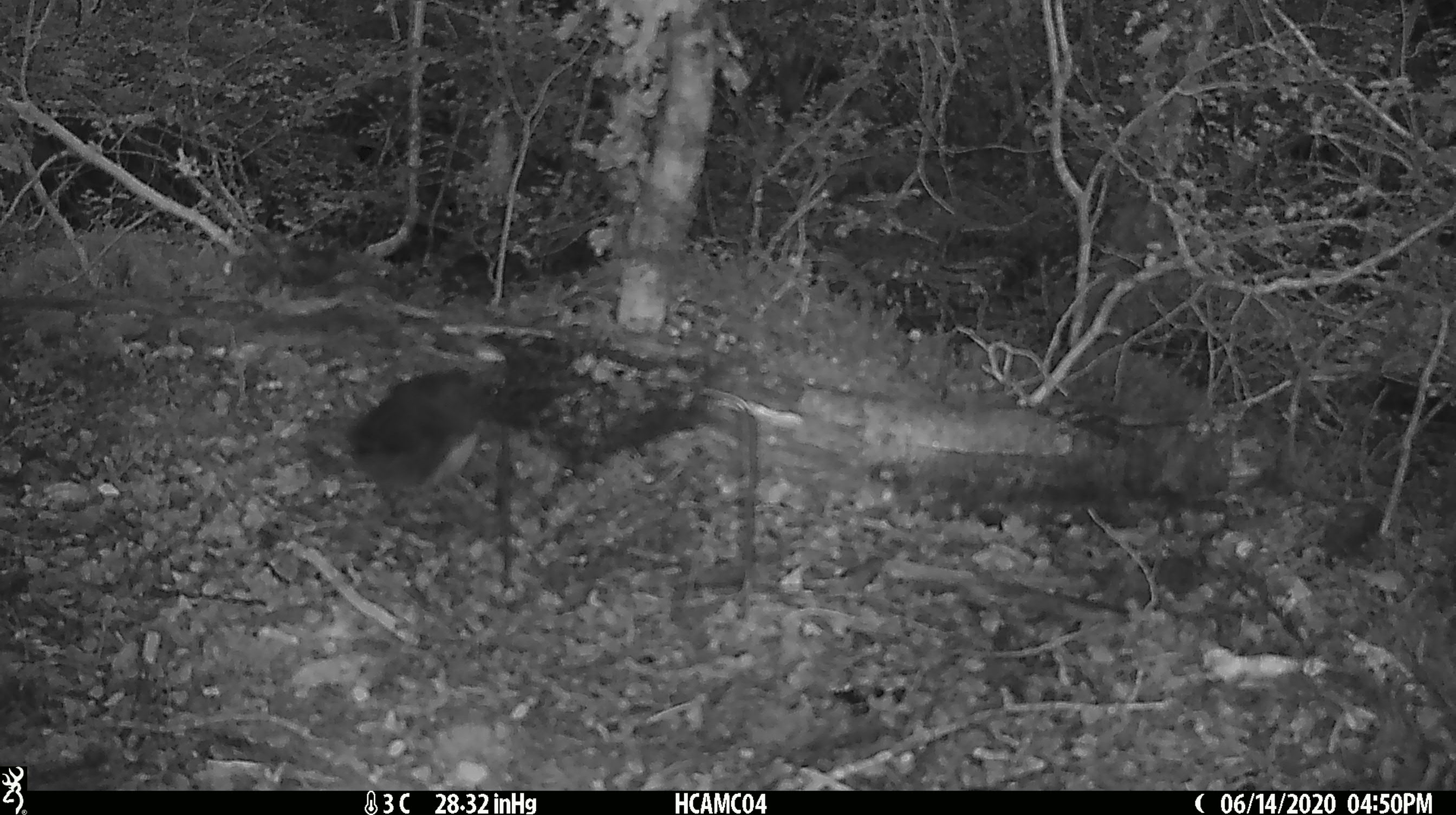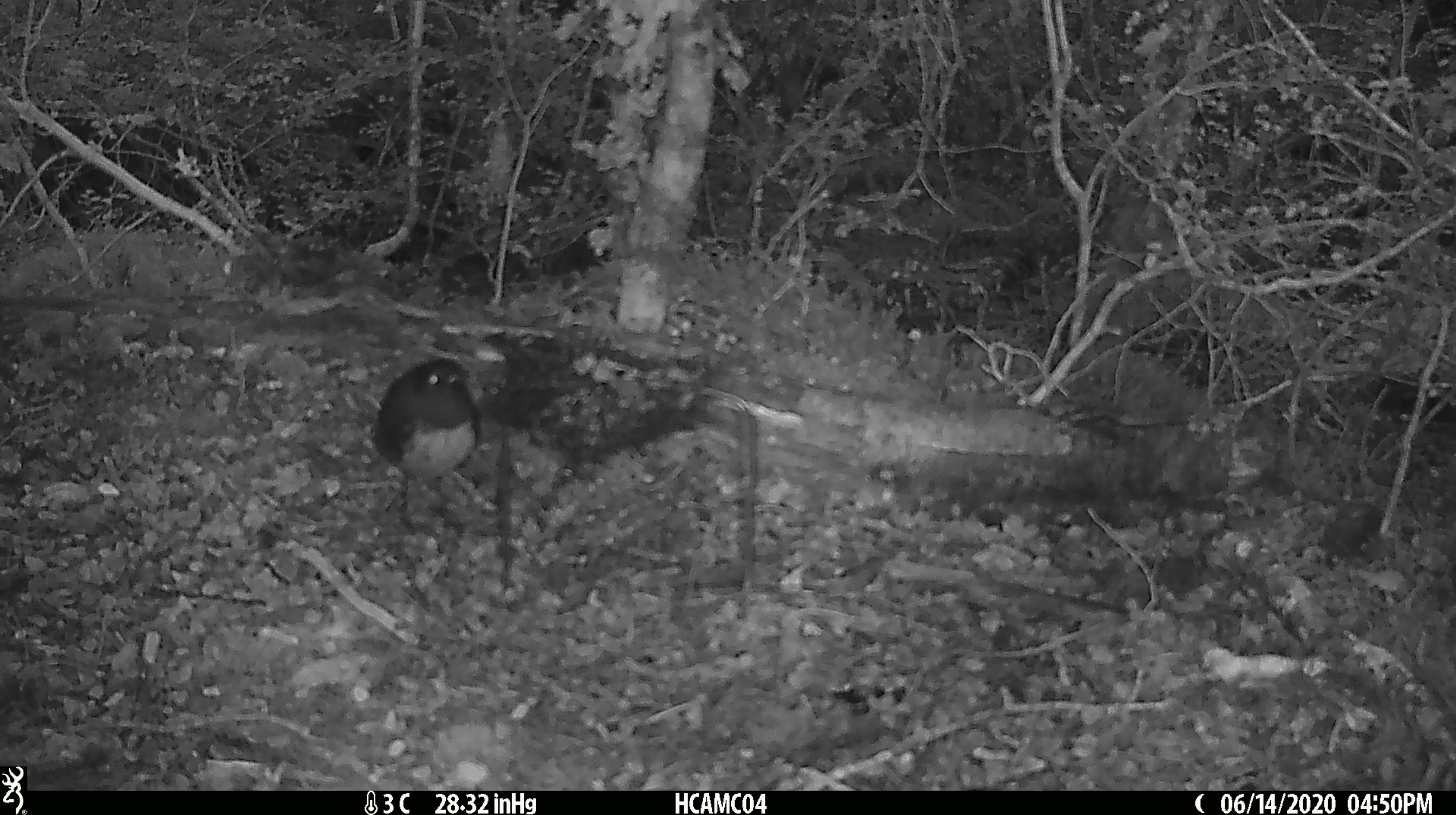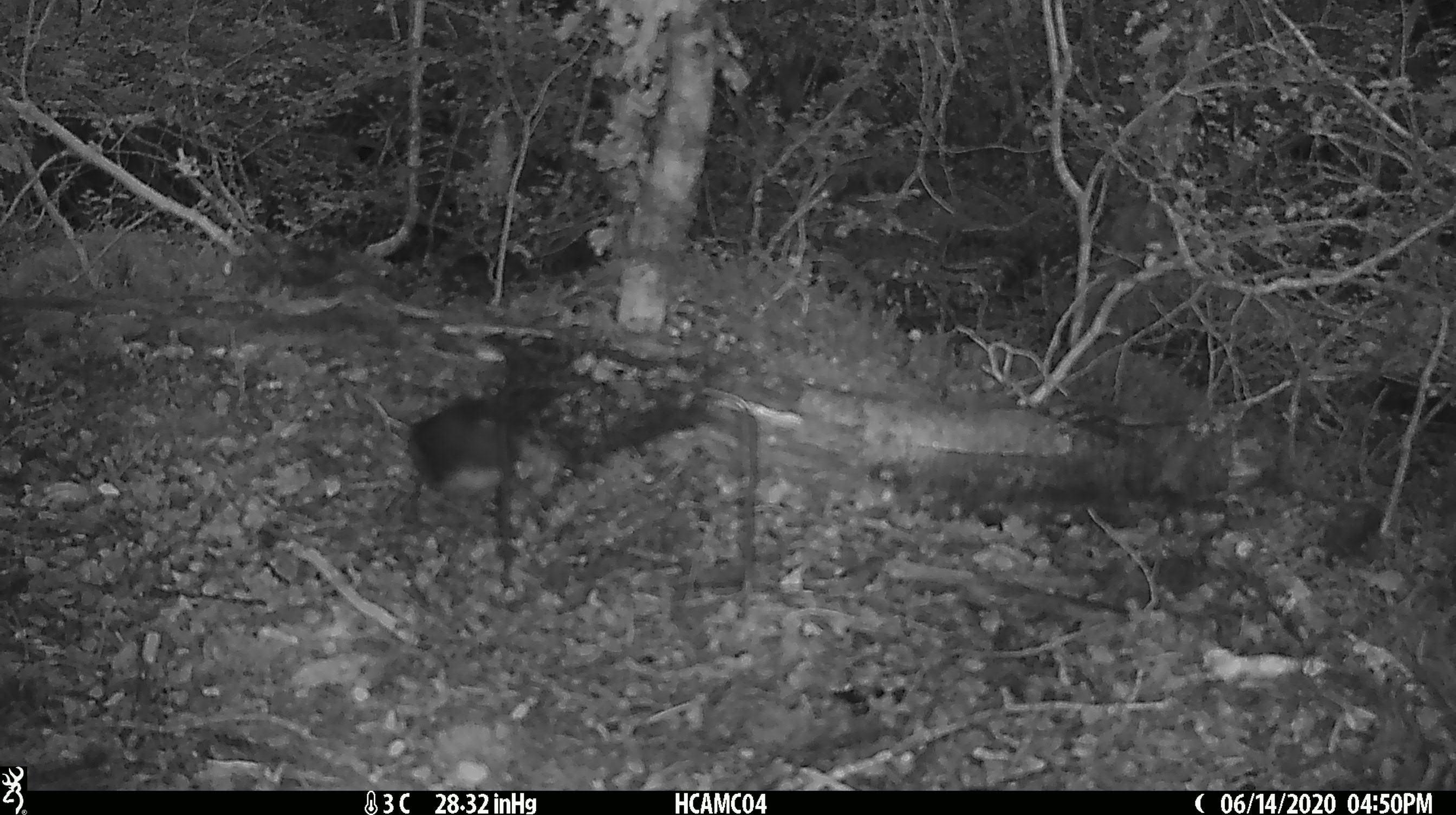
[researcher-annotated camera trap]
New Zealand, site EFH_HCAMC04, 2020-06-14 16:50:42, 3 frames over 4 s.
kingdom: Animalia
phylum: Chordata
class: Aves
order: Passeriformes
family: Petroicidae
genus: Petroica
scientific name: Petroica australis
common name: new zealand robin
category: robin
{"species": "robin (new zealand robin) (Petroica australis)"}